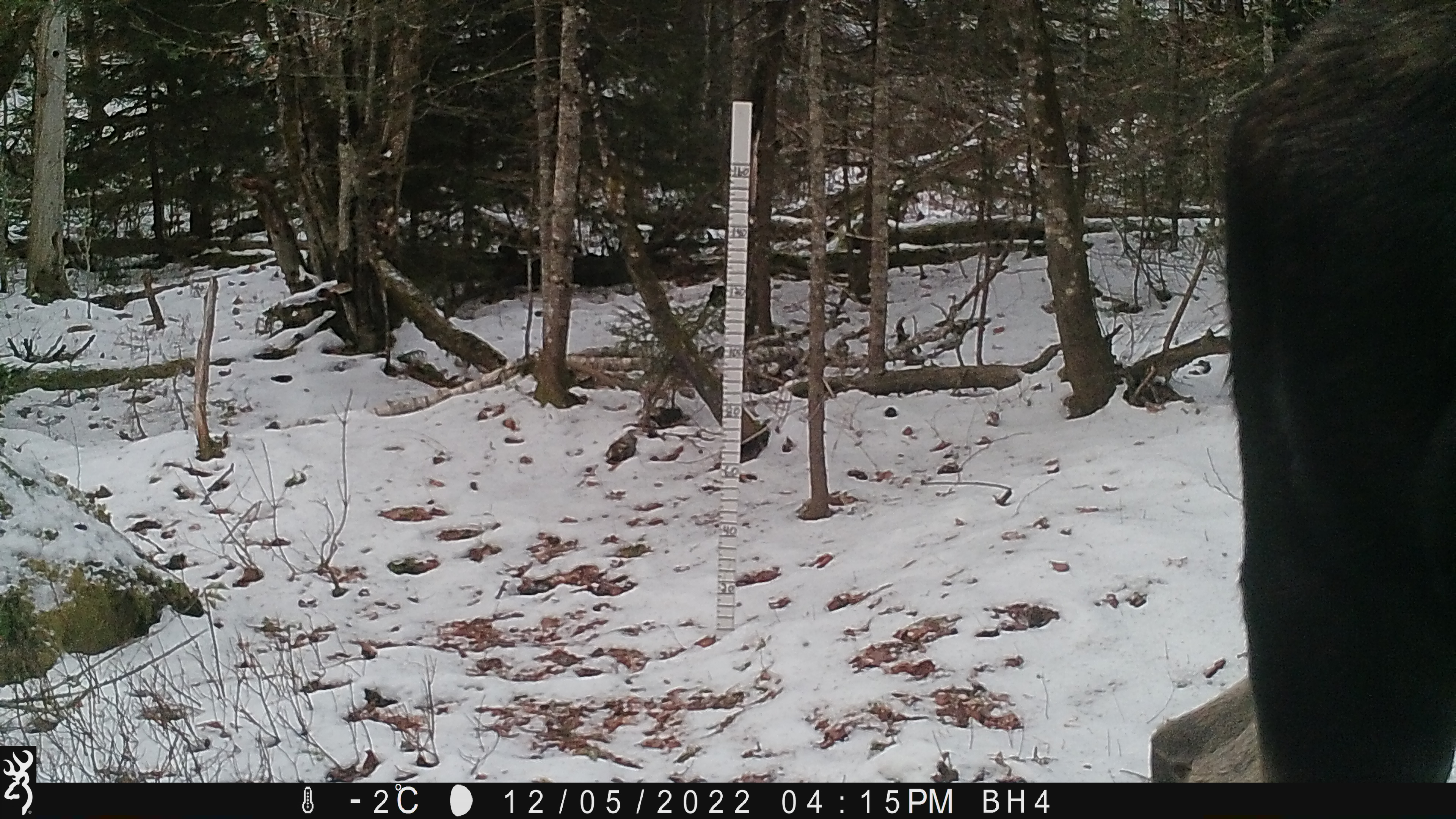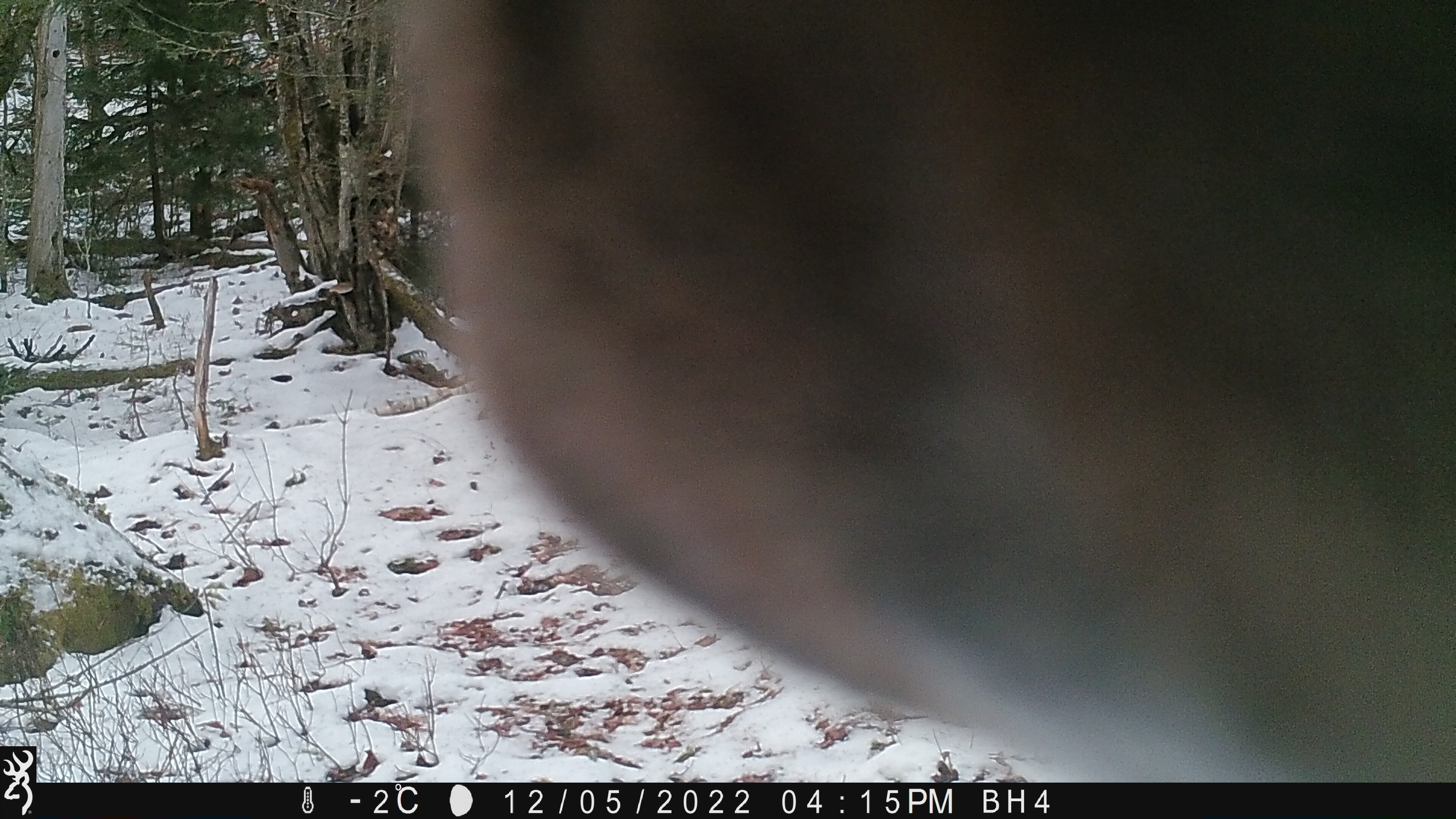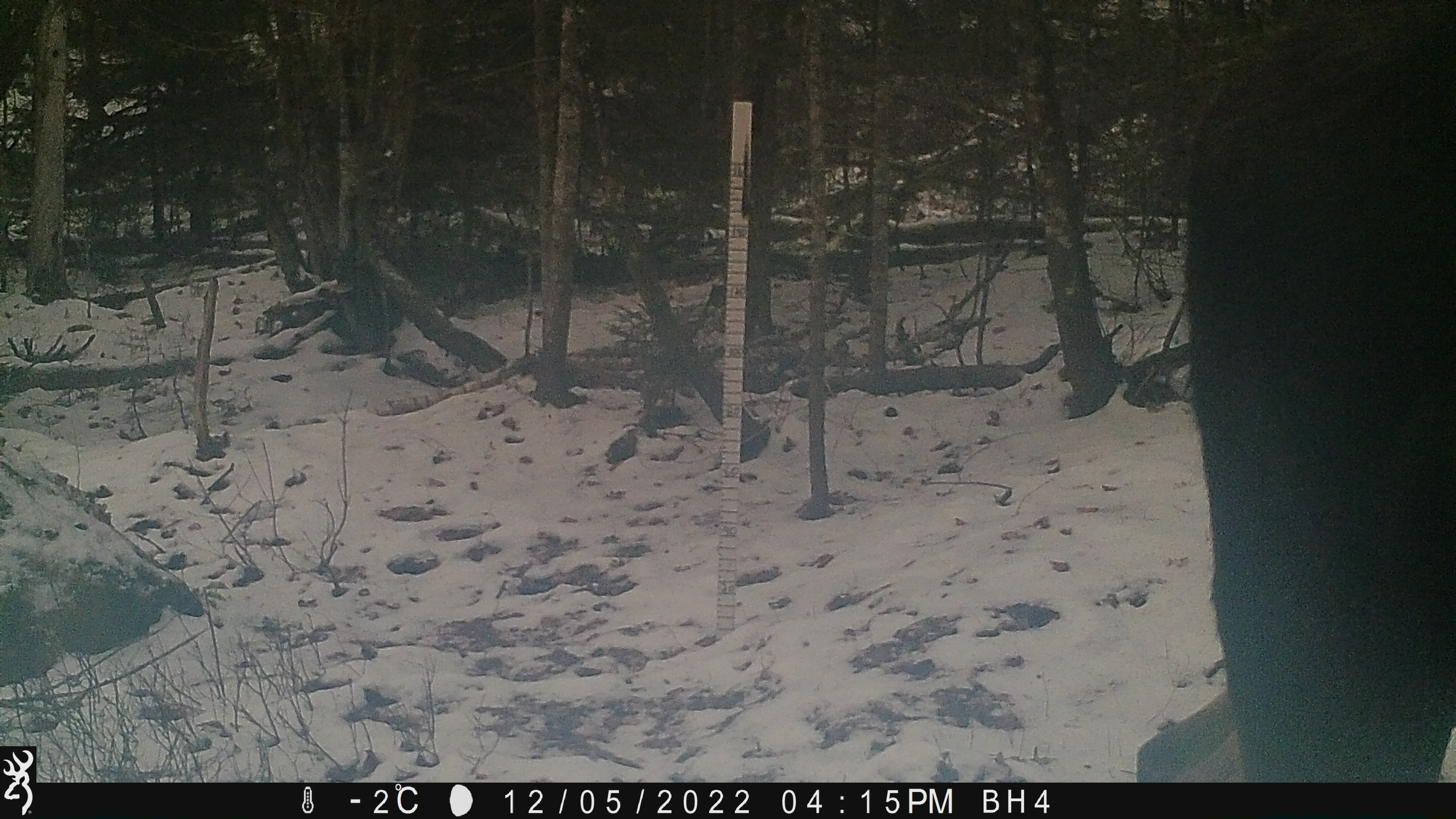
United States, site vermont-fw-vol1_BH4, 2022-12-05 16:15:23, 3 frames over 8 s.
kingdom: Animalia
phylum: Chordata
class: Mammalia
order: Artiodactyla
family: Cervidae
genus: Alces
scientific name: Alces alces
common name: moose